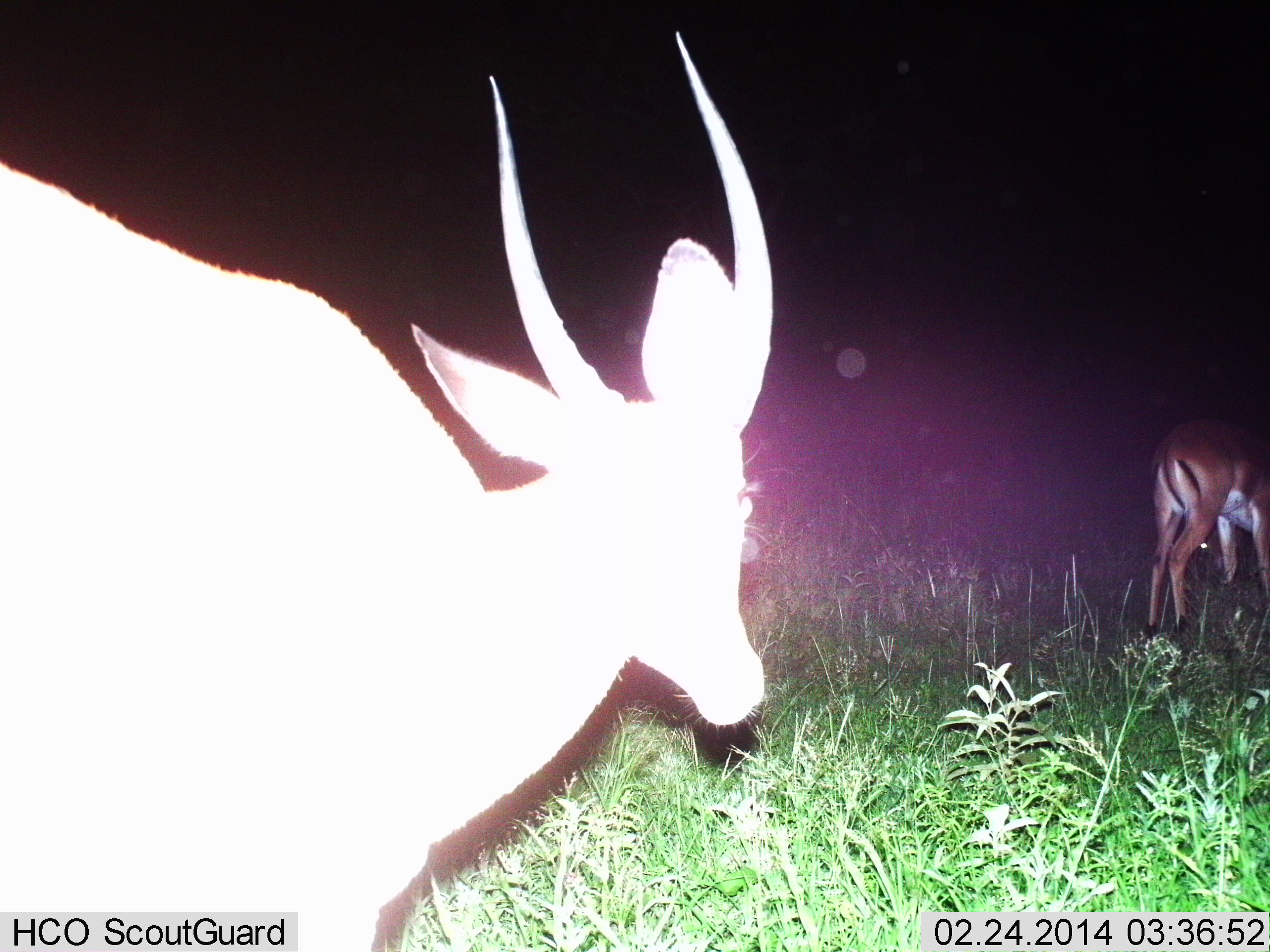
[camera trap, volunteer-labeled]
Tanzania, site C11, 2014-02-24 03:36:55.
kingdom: Animalia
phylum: Chordata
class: Mammalia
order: Artiodactyla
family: Bovidae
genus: Aepyceros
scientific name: Aepyceros melampus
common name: impala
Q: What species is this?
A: Impala (Aepyceros melampus).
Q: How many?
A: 2.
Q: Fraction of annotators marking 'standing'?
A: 60%.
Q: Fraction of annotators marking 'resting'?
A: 0%.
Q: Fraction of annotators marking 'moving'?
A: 20%.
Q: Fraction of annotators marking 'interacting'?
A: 0%.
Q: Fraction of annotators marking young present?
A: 0%.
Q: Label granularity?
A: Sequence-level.